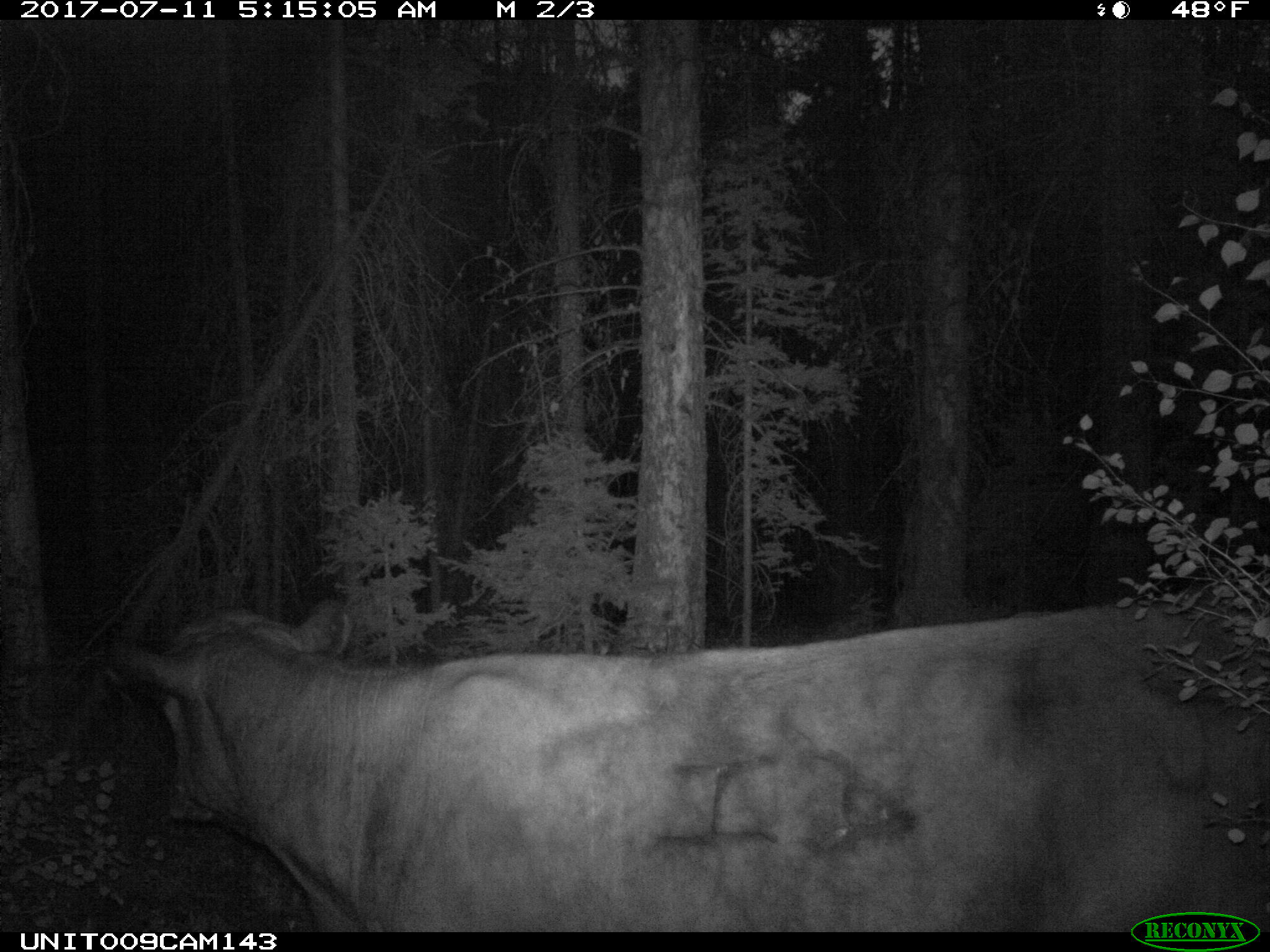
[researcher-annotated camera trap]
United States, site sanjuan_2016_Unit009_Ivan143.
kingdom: Animalia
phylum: Chordata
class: Mammalia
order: Artiodactyla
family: Bovidae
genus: Bos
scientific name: Bos taurus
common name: domestic cow